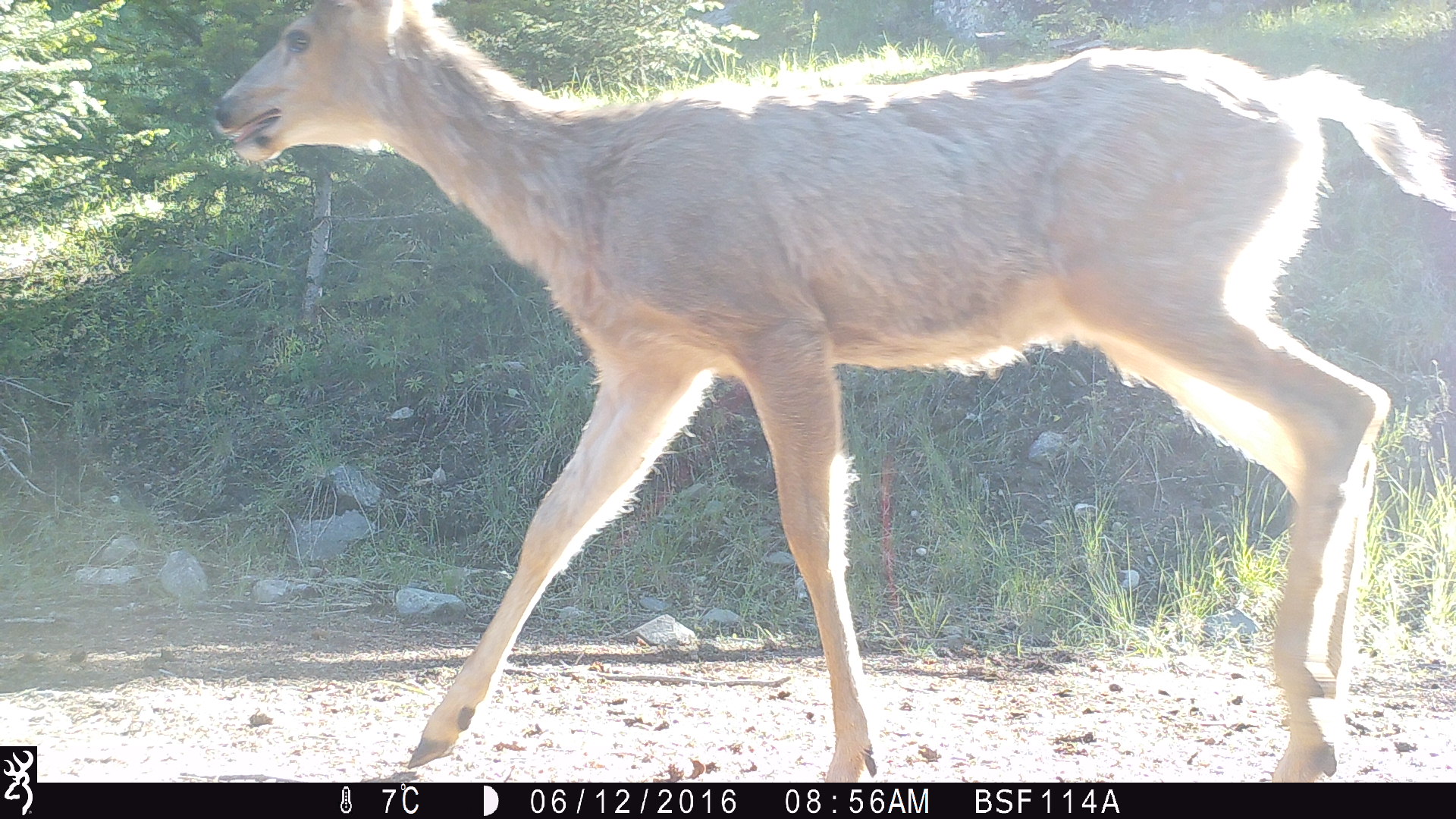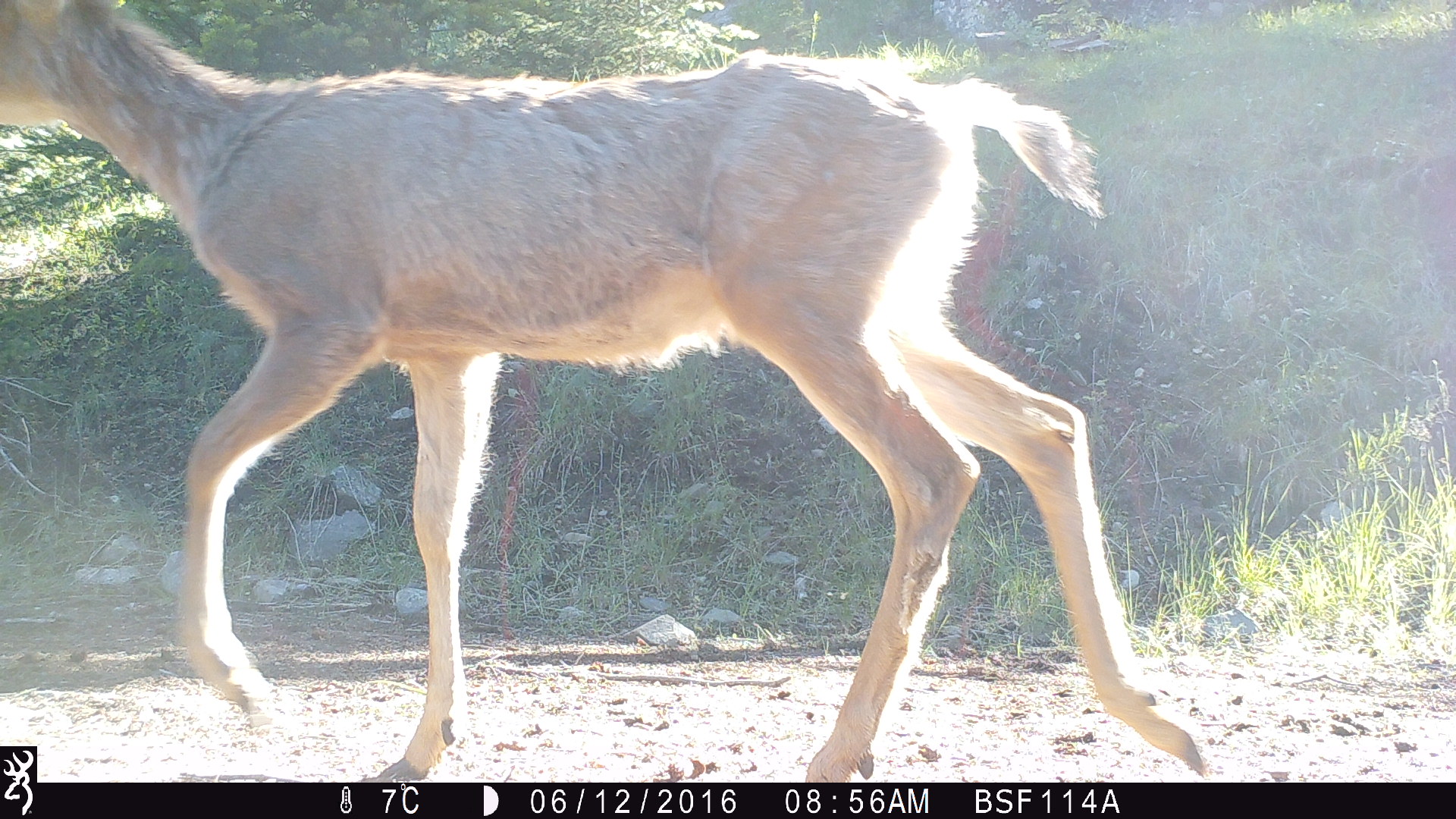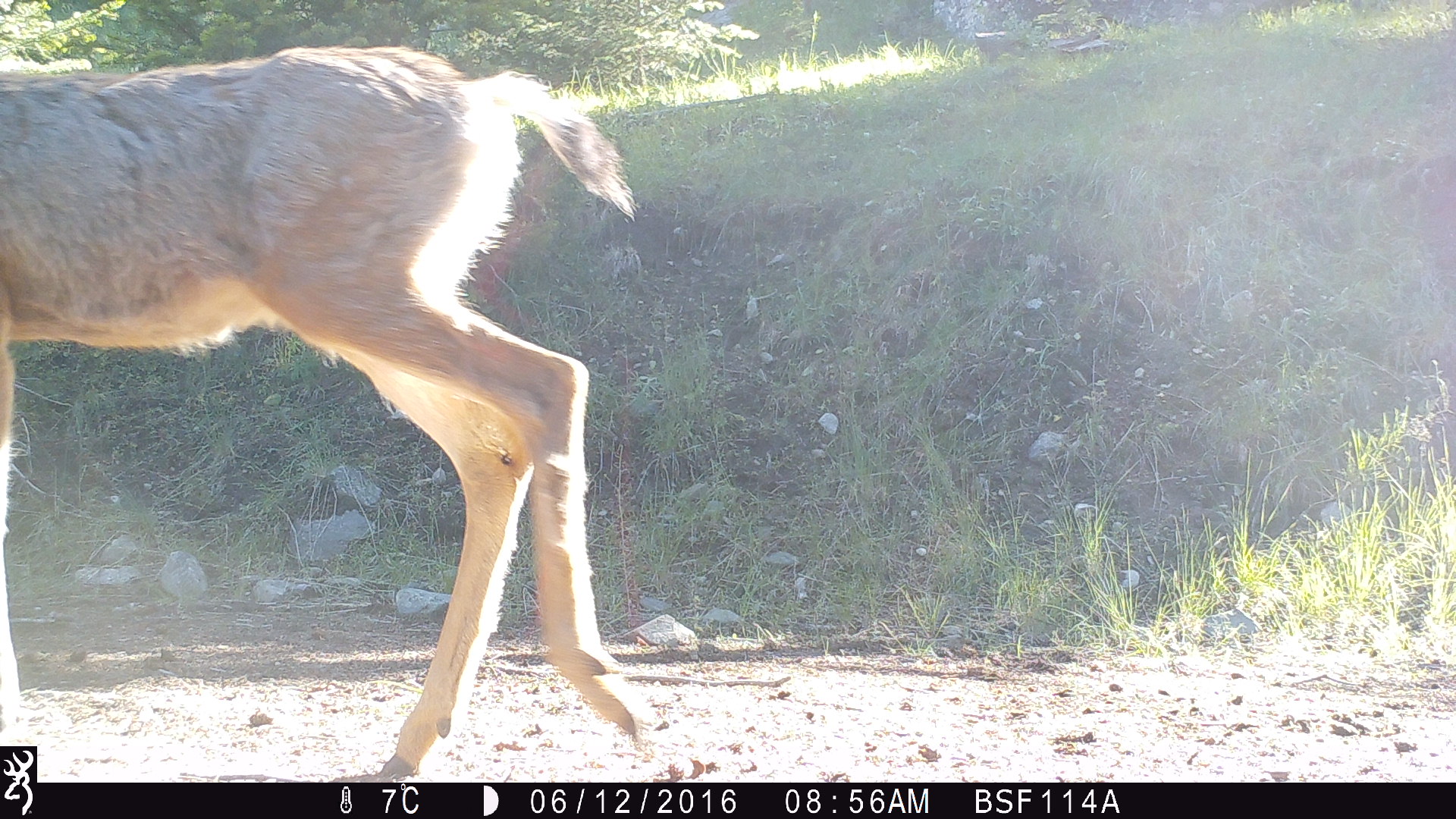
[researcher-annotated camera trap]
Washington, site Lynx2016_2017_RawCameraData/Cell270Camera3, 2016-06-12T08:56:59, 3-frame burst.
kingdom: Animalia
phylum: Chordata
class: Mammalia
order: Artiodactyla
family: Cervidae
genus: Odocoileus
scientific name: Odocoileus hemionus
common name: mule deer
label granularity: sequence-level